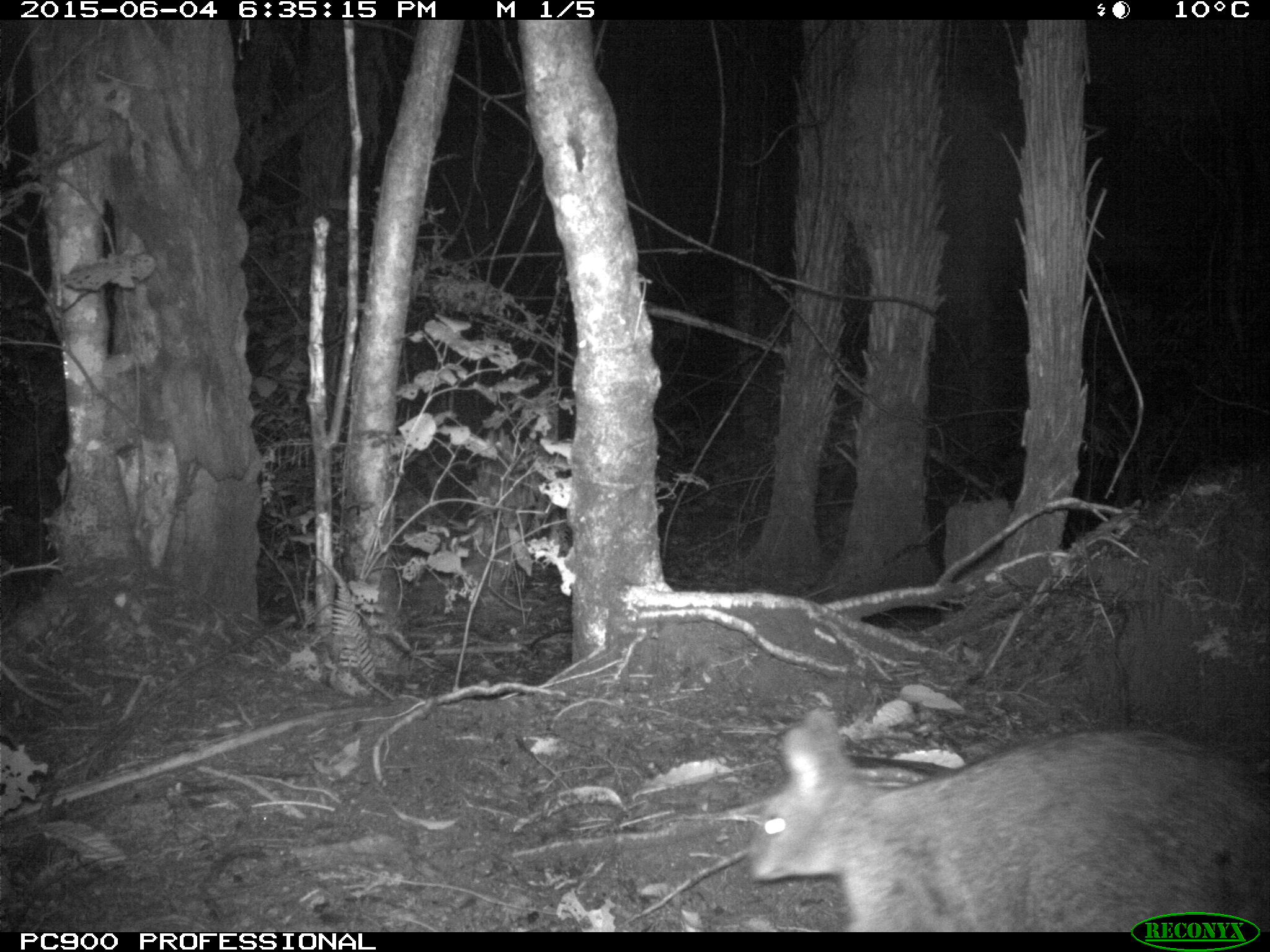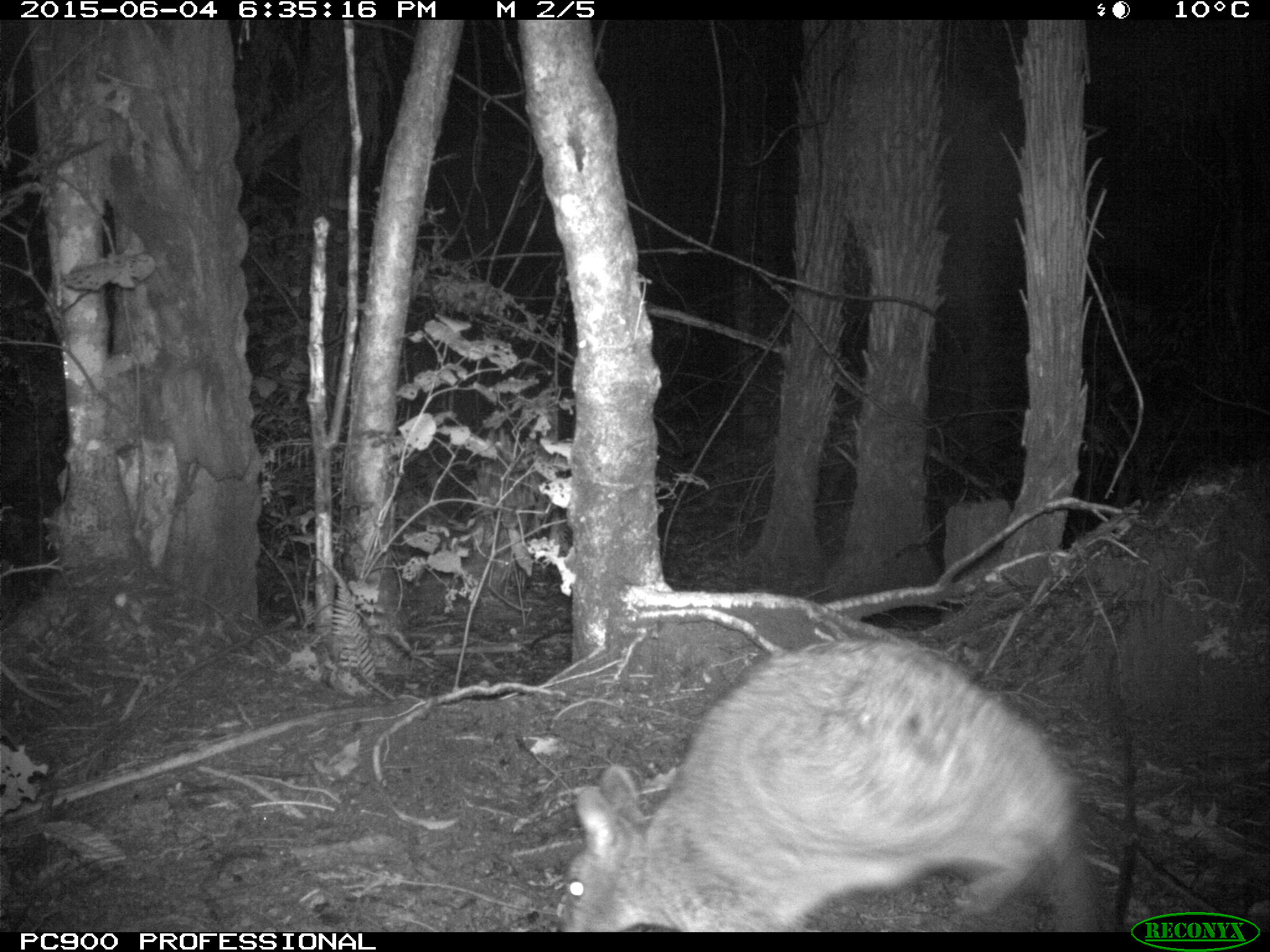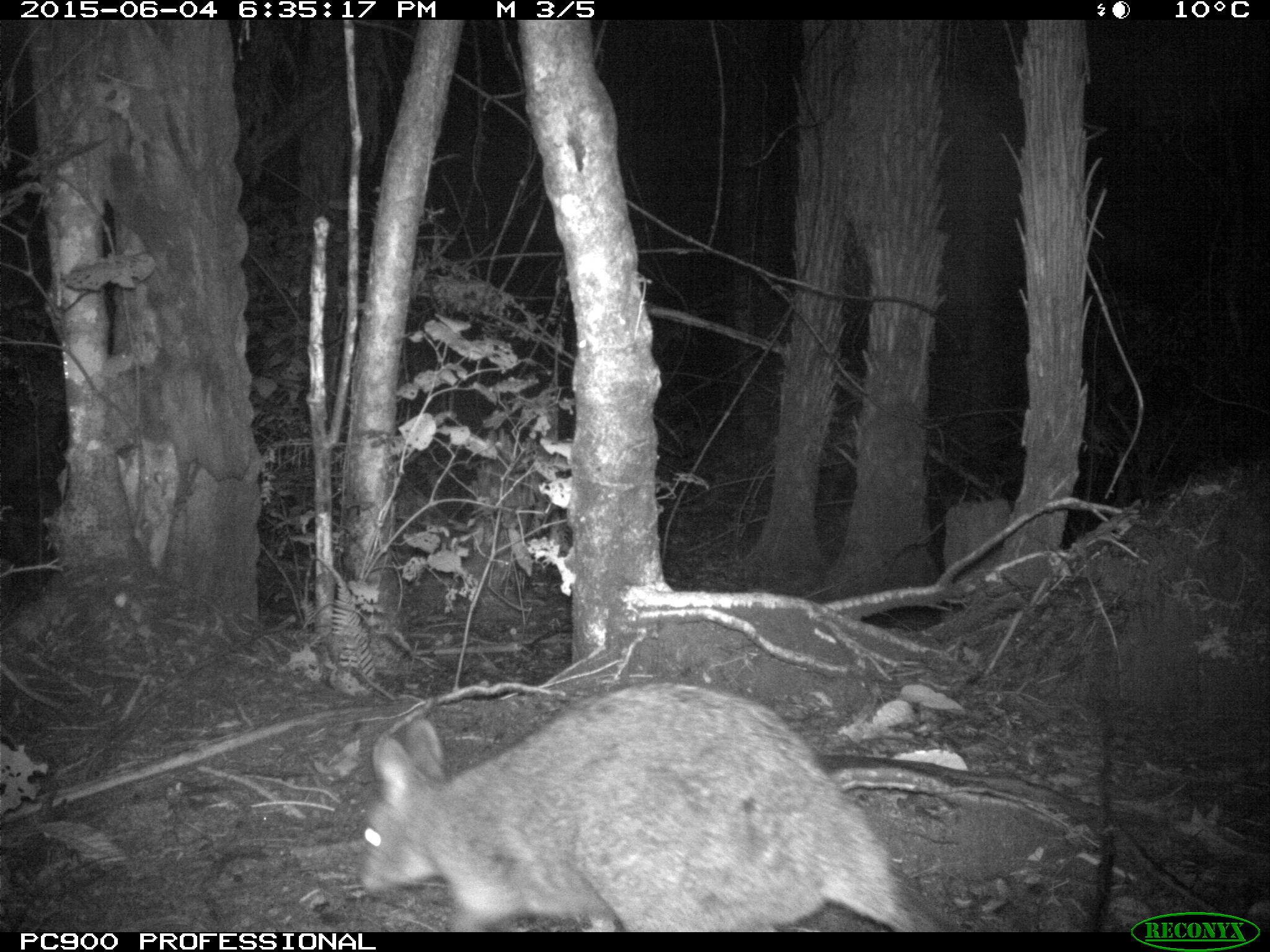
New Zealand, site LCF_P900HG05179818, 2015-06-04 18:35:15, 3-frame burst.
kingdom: Animalia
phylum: Chordata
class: Mammalia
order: Diprotodontia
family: Macropodidae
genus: Notamacropus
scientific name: Notamacropus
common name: wallaby